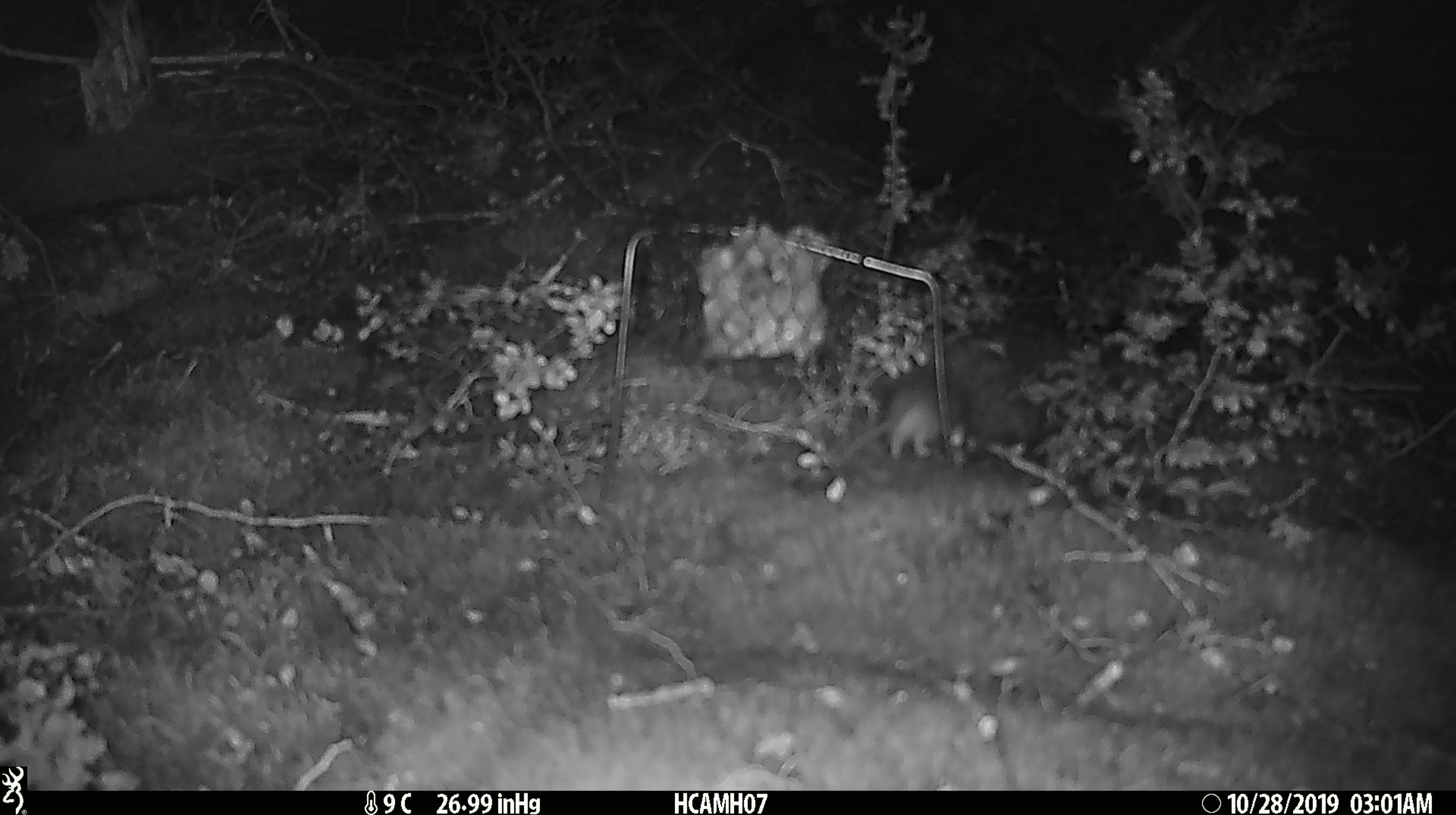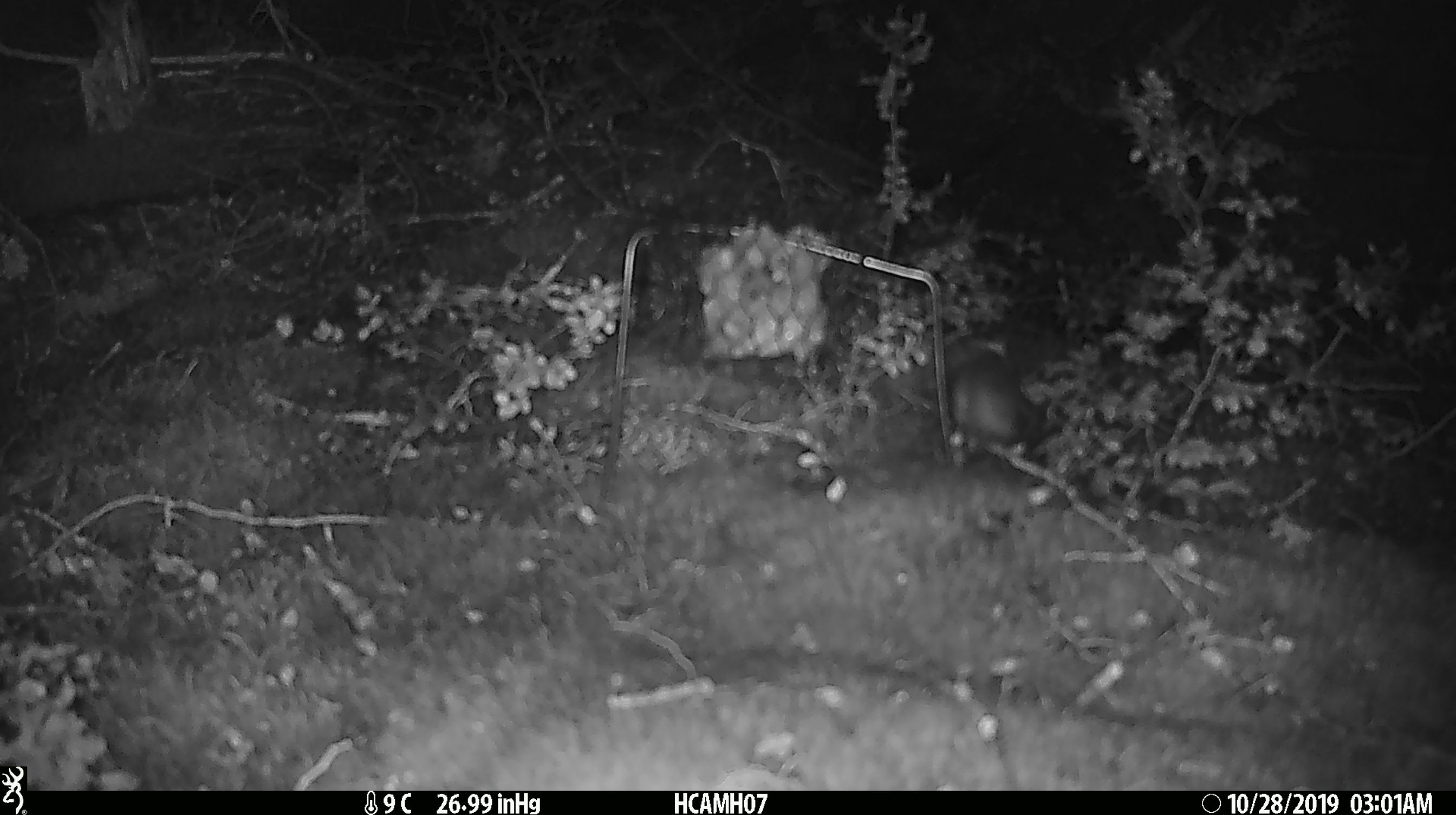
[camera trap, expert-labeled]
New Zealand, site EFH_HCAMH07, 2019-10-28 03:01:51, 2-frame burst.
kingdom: Animalia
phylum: Chordata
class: Mammalia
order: Rodentia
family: Muridae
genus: Mus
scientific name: Mus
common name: mouse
Mouse (Mus).